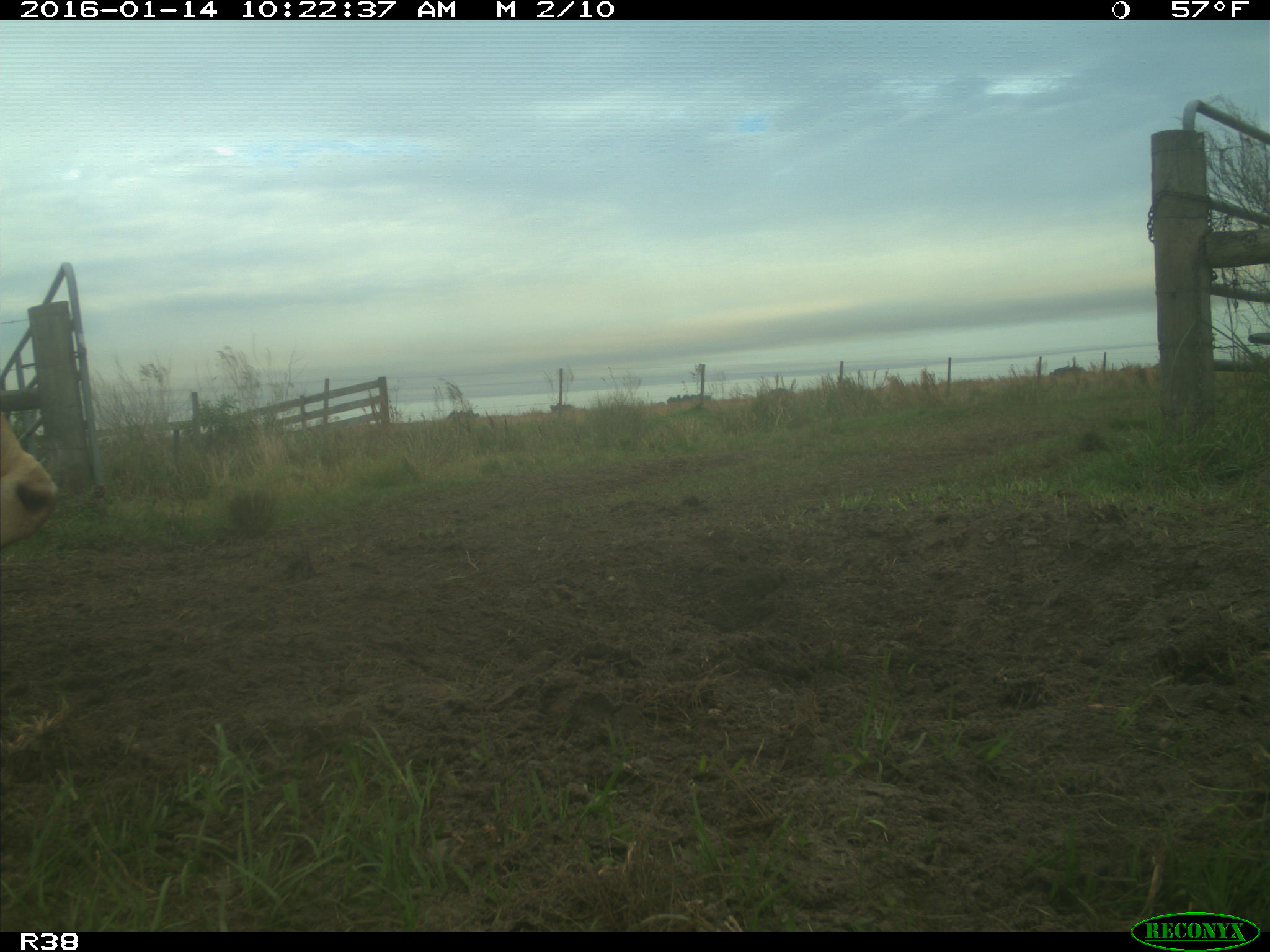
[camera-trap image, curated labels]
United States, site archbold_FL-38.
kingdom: Animalia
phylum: Chordata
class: Mammalia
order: Artiodactyla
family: Bovidae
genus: Bos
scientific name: Bos taurus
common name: domestic cow